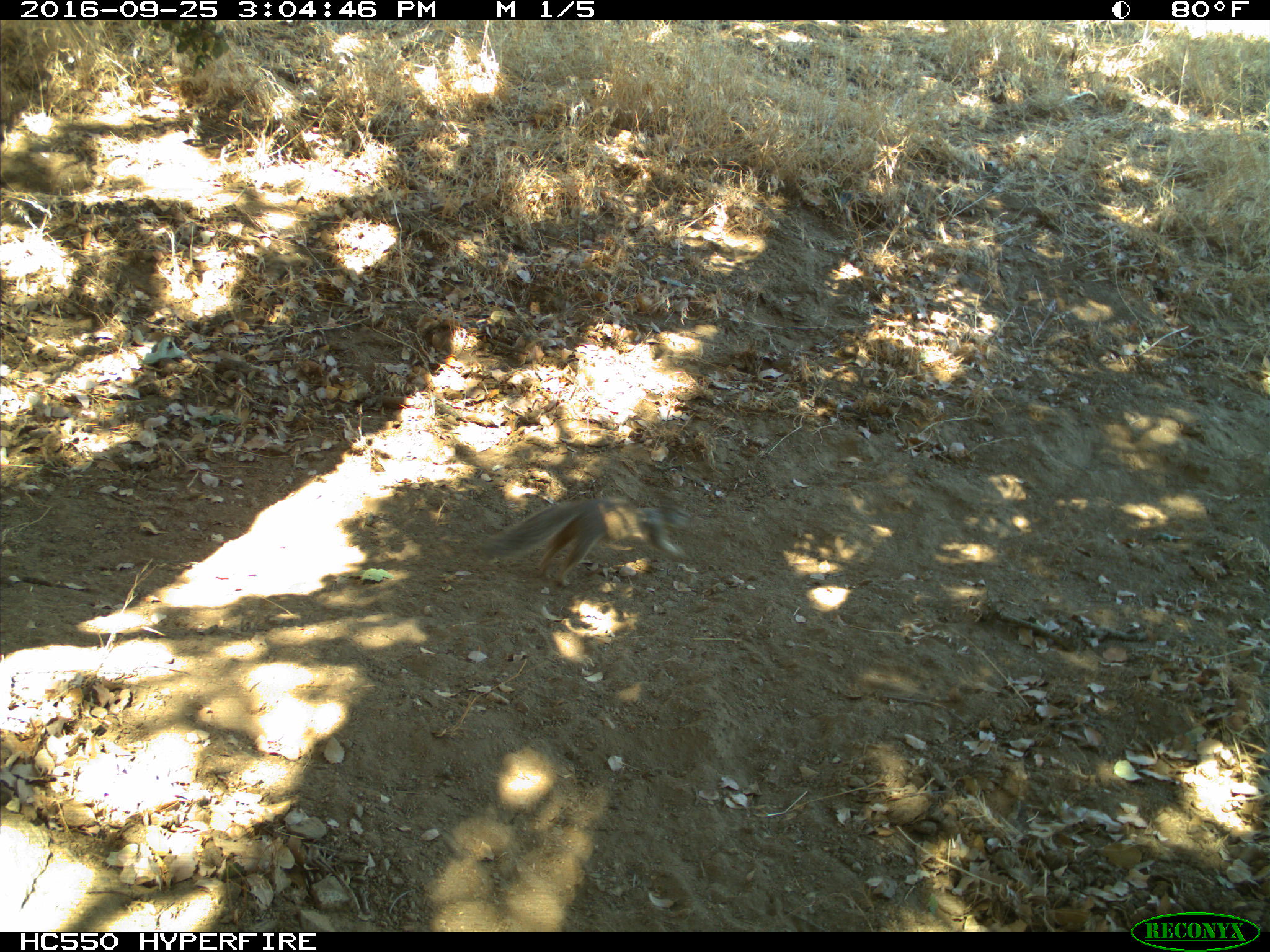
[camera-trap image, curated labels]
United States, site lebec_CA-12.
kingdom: Animalia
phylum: Chordata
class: Mammalia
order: Rodentia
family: Sciuridae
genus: Otospermophilus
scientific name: Otospermophilus beecheyi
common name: california ground squirrel